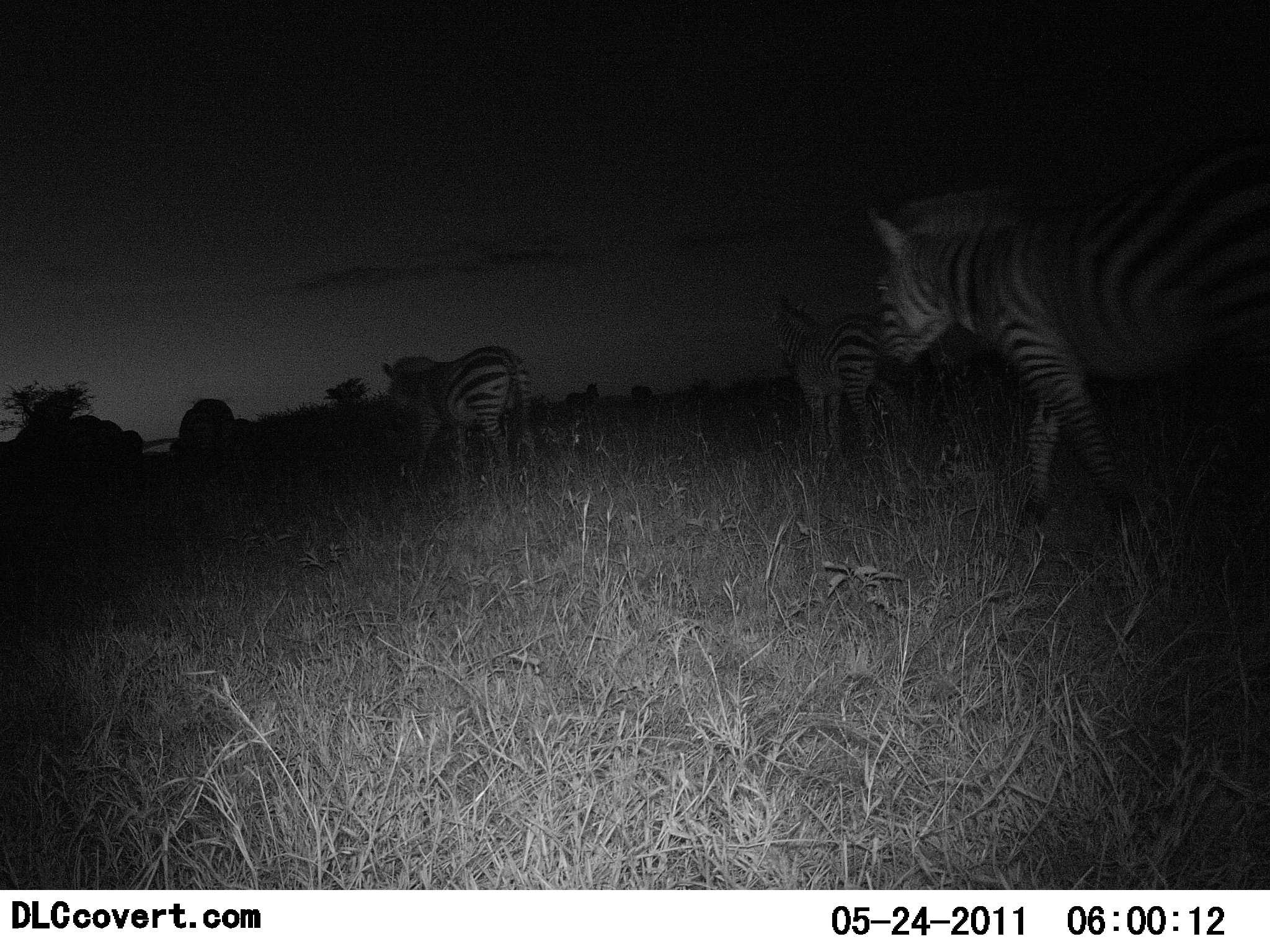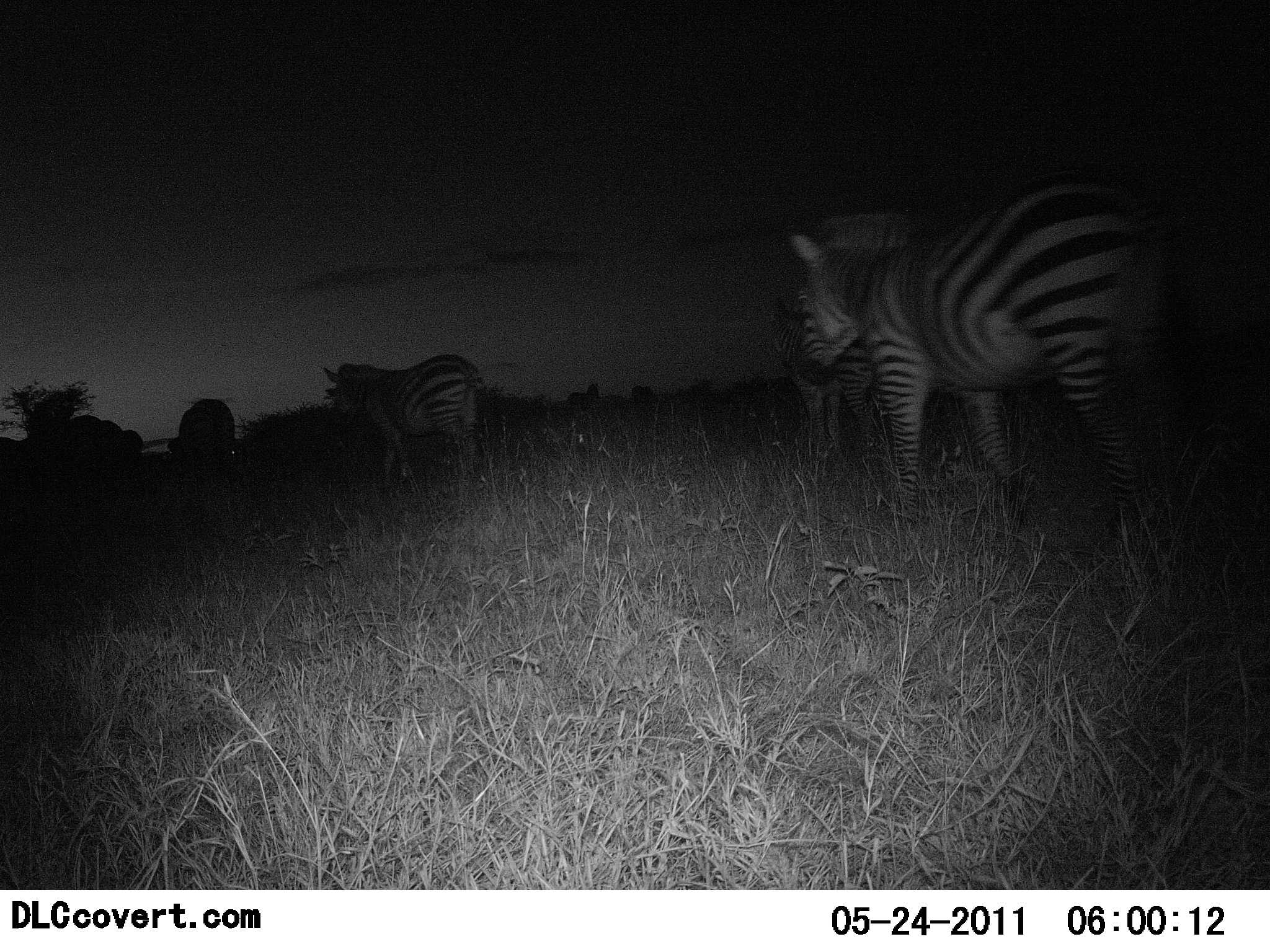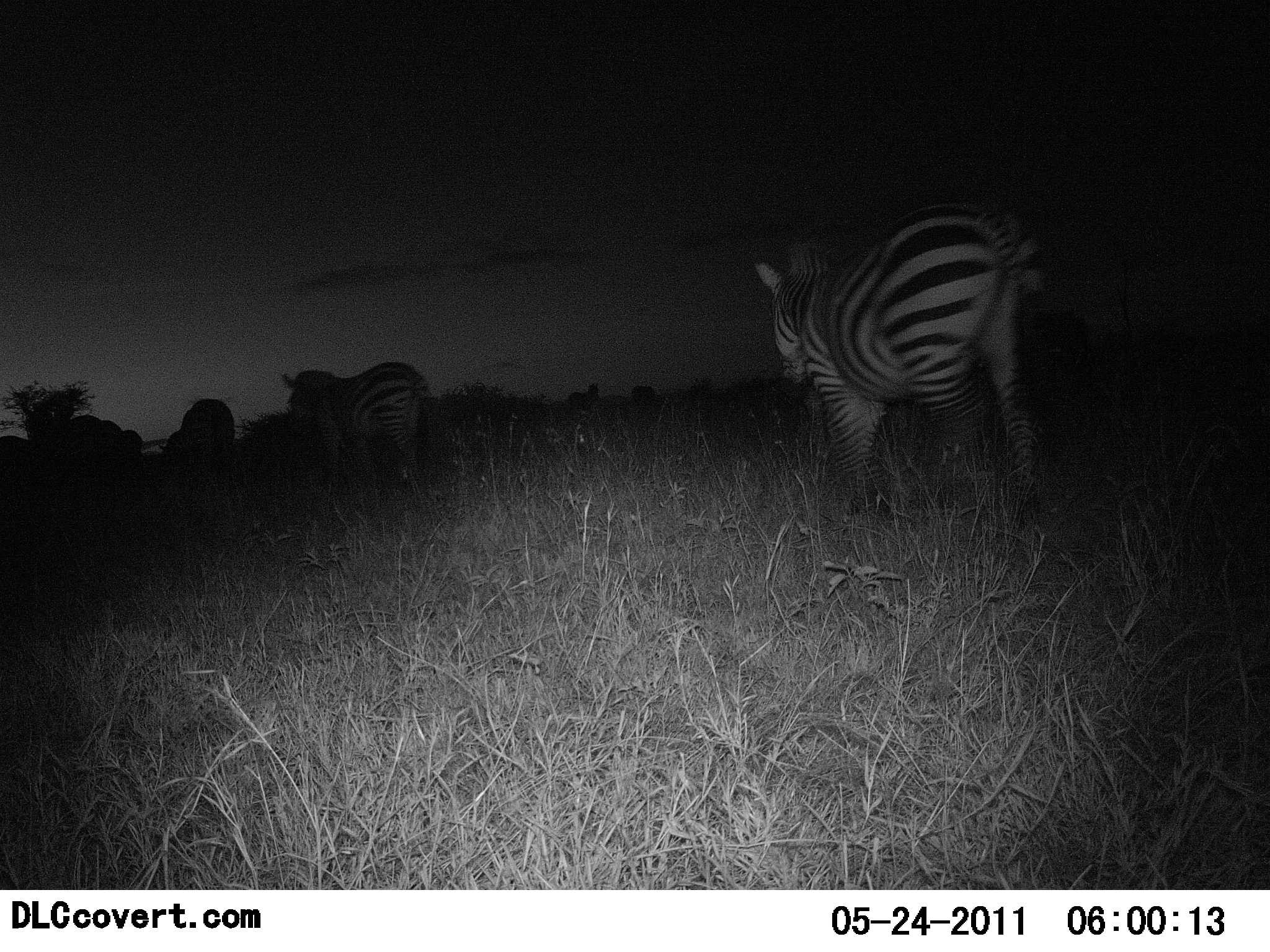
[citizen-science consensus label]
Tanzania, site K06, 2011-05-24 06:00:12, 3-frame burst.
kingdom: Animalia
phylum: Chordata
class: Mammalia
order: Perissodactyla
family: Equidae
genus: Equus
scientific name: Equus quagga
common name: plains zebra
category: zebra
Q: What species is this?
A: Zebra (plains zebra) (Equus quagga).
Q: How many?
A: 5.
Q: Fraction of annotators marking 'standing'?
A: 31%.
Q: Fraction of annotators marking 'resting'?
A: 0%.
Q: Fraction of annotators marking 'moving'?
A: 100%.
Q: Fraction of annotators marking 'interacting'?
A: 0%.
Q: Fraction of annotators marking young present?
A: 8%.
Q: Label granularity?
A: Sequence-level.